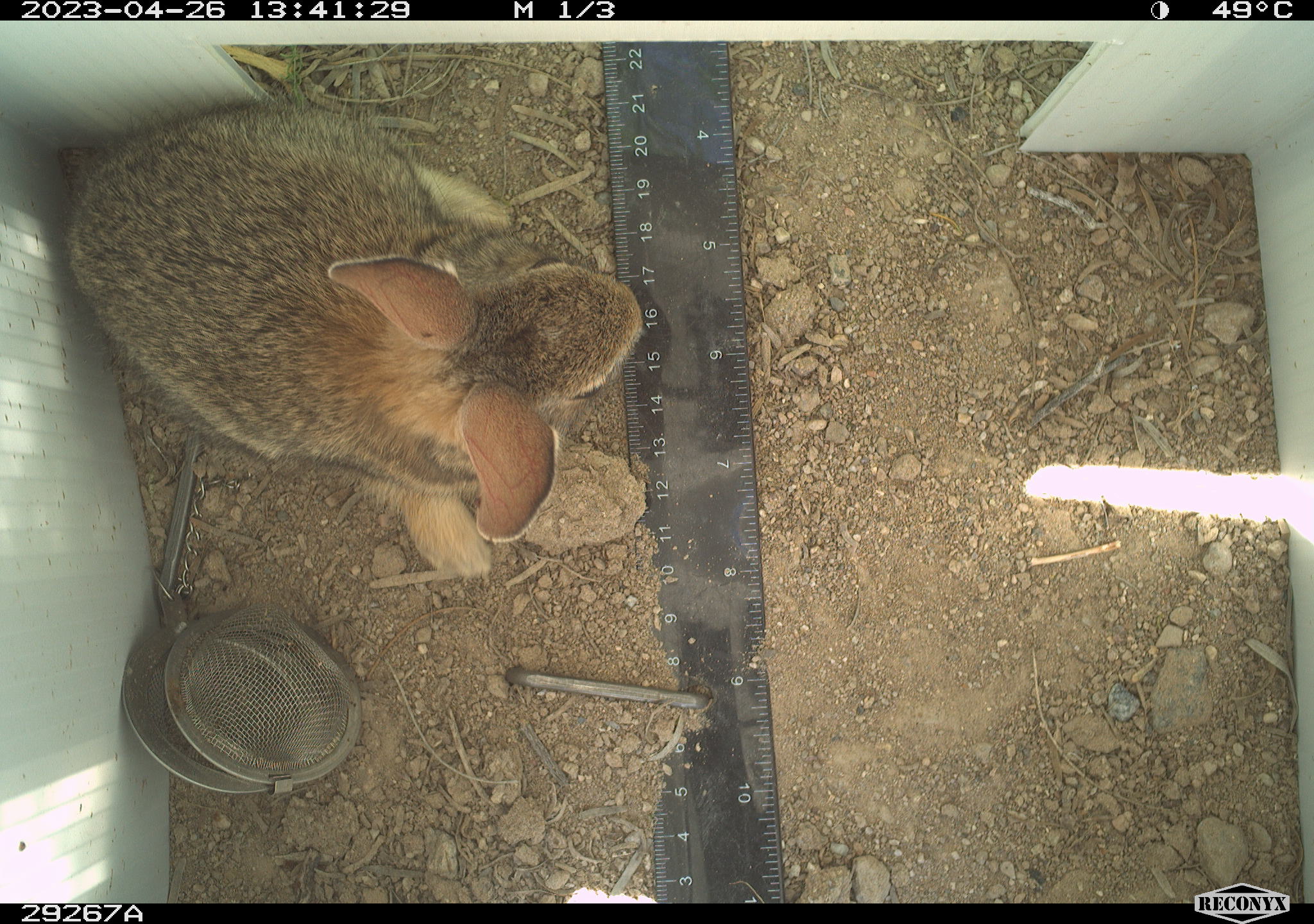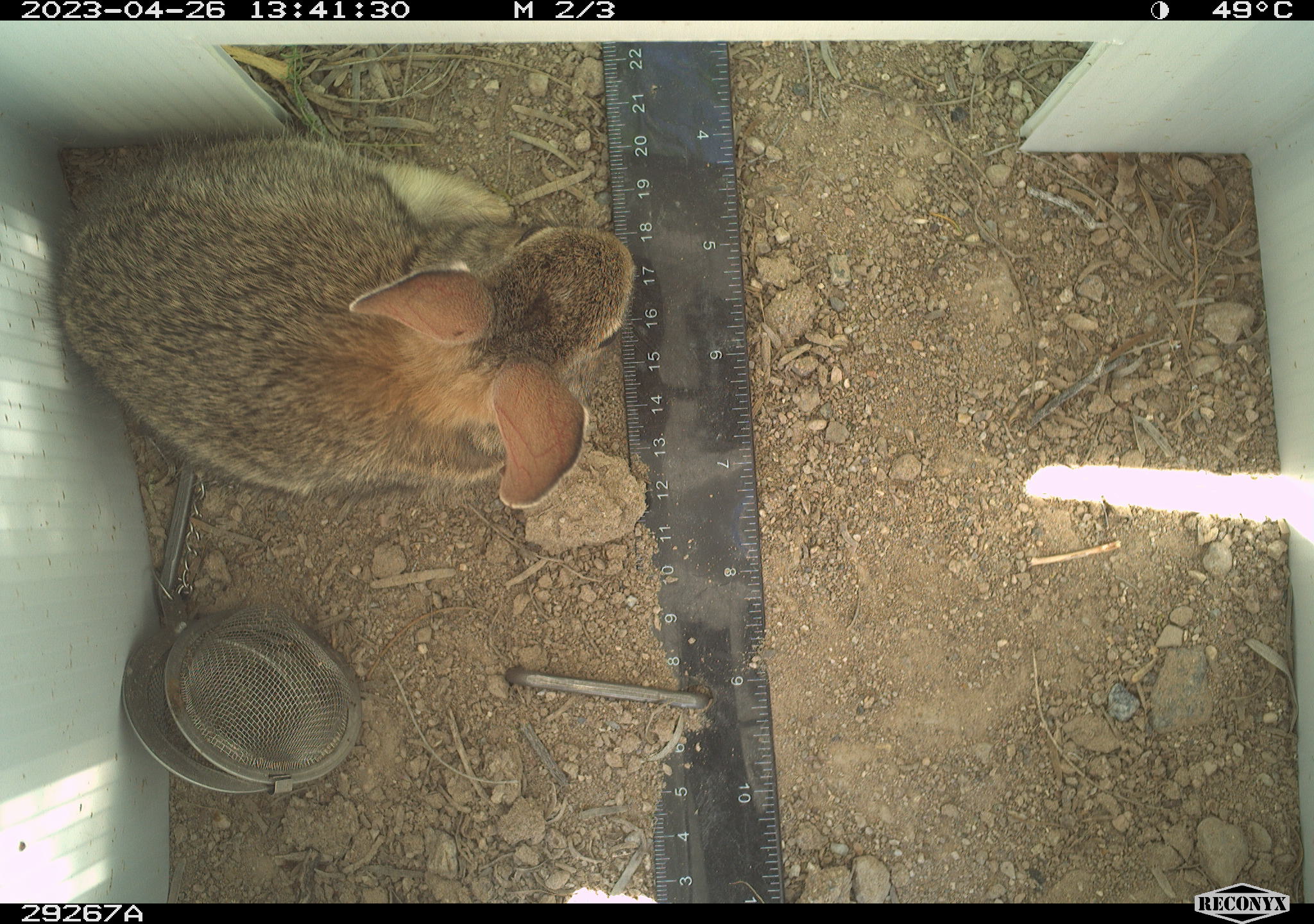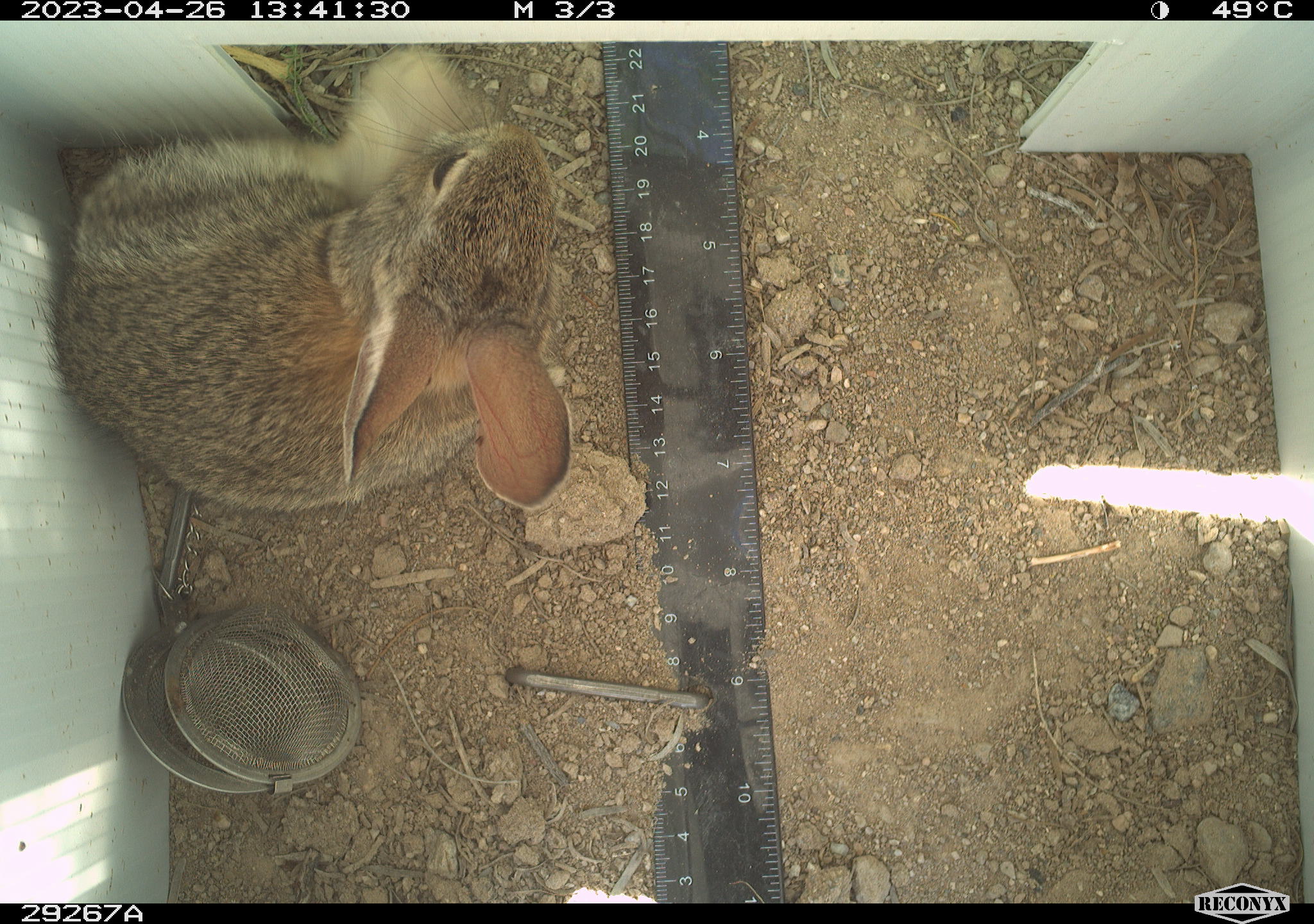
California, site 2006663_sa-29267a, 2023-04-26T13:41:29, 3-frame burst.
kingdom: Animalia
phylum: Chordata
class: Mammalia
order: Lagomorpha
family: Leporidae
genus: Sylvilagus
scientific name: Sylvilagus audubonii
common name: desert cottontail